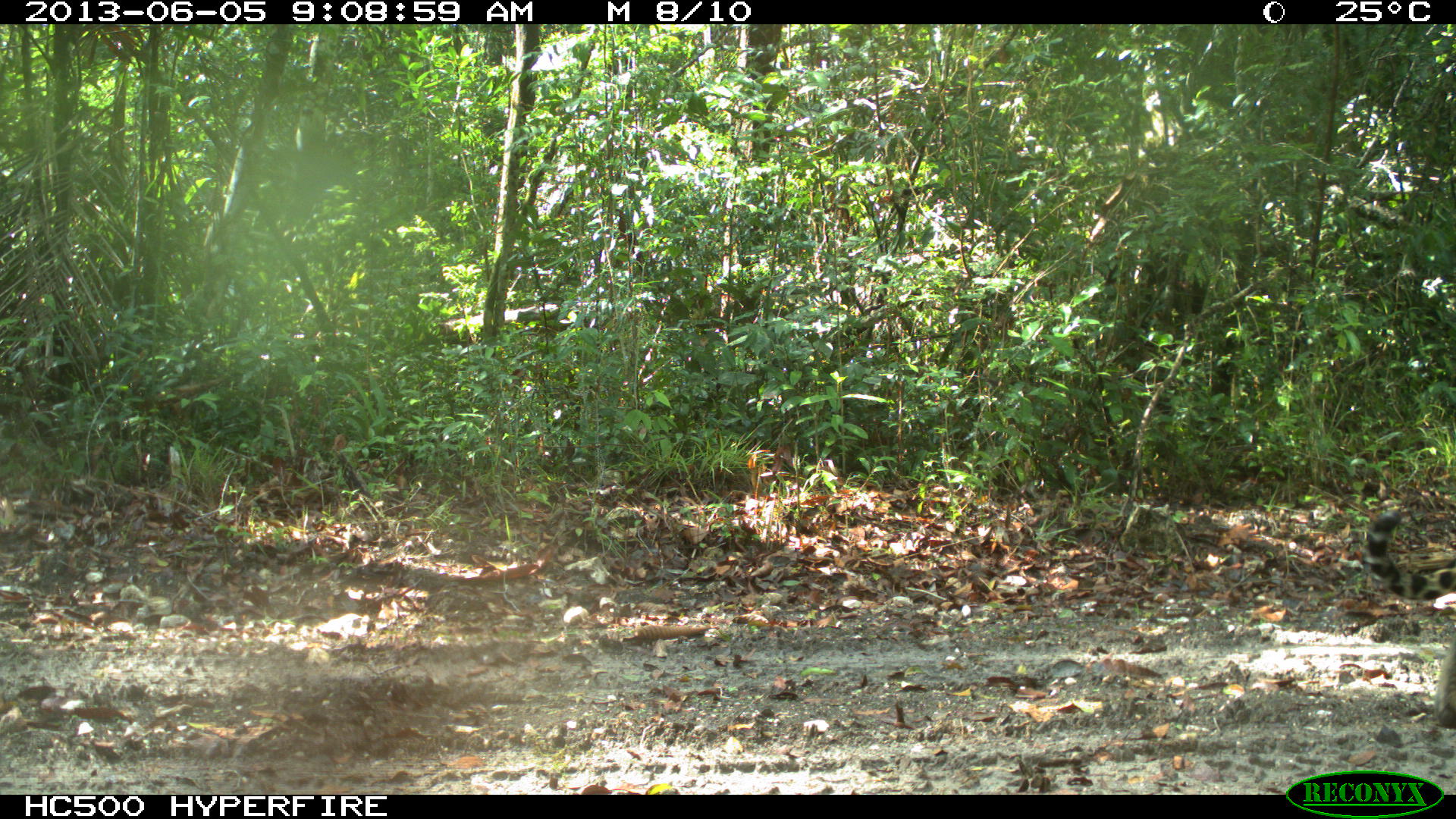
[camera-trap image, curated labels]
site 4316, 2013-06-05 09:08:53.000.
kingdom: Animalia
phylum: Chordata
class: Mammalia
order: Carnivora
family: Felidae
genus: Panthera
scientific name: Panthera onca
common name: jaguar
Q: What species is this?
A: Panthera onca (jaguar).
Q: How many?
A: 1.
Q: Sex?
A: Female.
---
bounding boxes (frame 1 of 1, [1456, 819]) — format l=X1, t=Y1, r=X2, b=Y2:
panthera onca: l=1363, t=508, r=1456, b=730